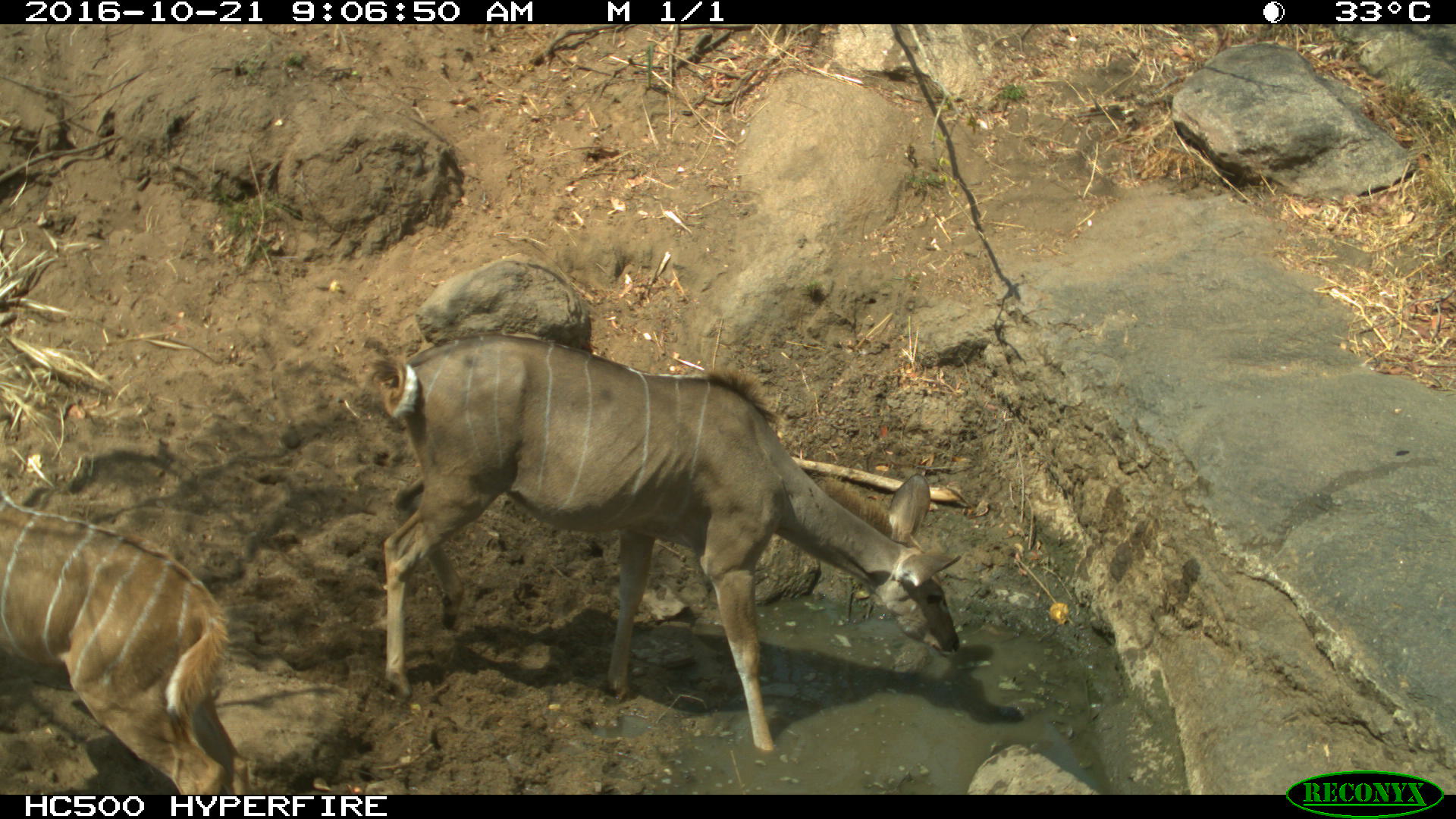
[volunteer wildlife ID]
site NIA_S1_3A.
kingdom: Animalia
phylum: Chordata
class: Mammalia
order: Artiodactyla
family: Bovidae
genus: Tragelaphus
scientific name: Tragelaphus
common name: kudu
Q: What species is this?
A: Kudu (Tragelaphus).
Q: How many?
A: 2.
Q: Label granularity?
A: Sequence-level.